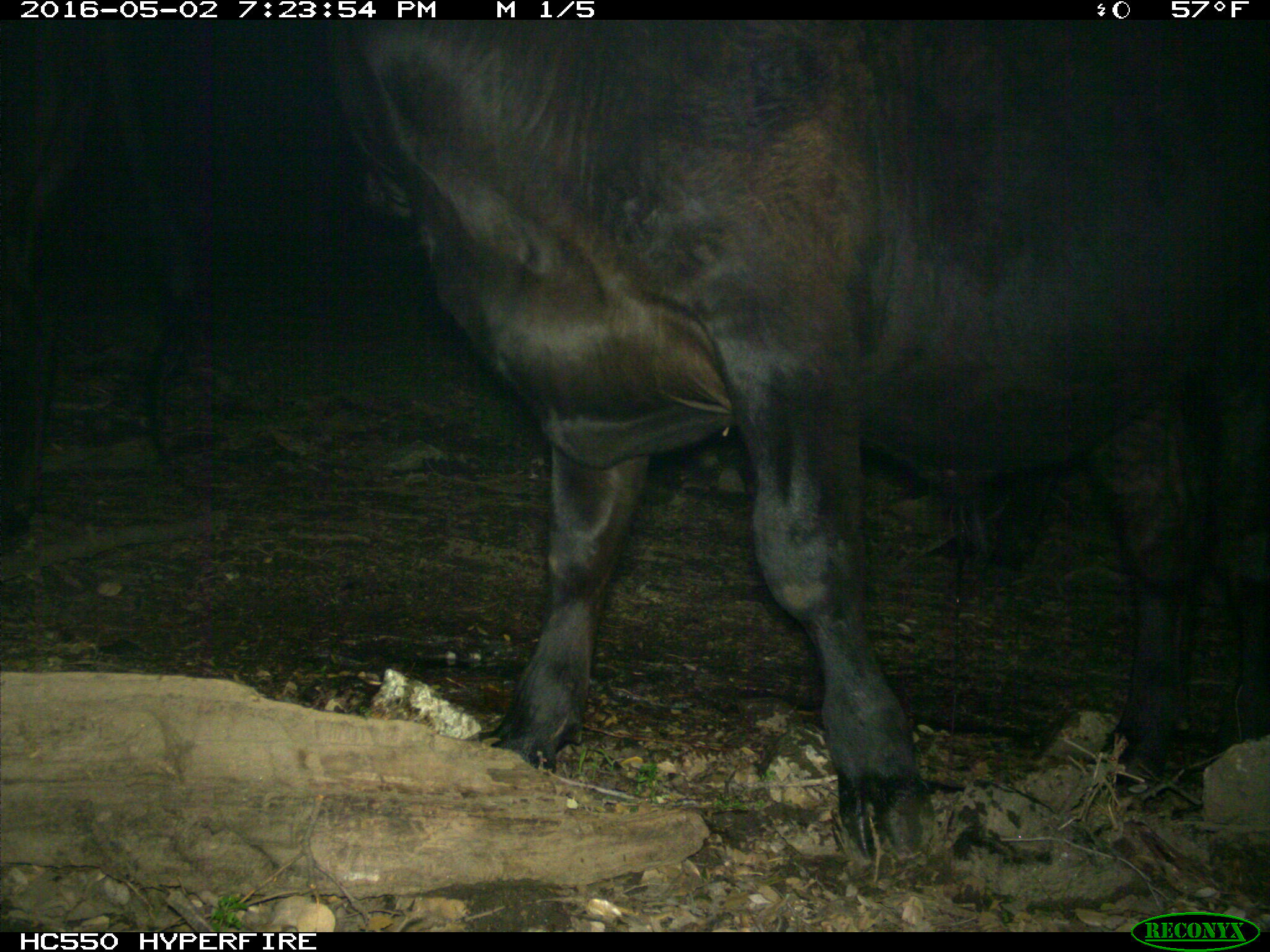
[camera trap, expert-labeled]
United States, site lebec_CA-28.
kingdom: Animalia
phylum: Chordata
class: Mammalia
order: Artiodactyla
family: Bovidae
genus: Bos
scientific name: Bos taurus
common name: domestic cow